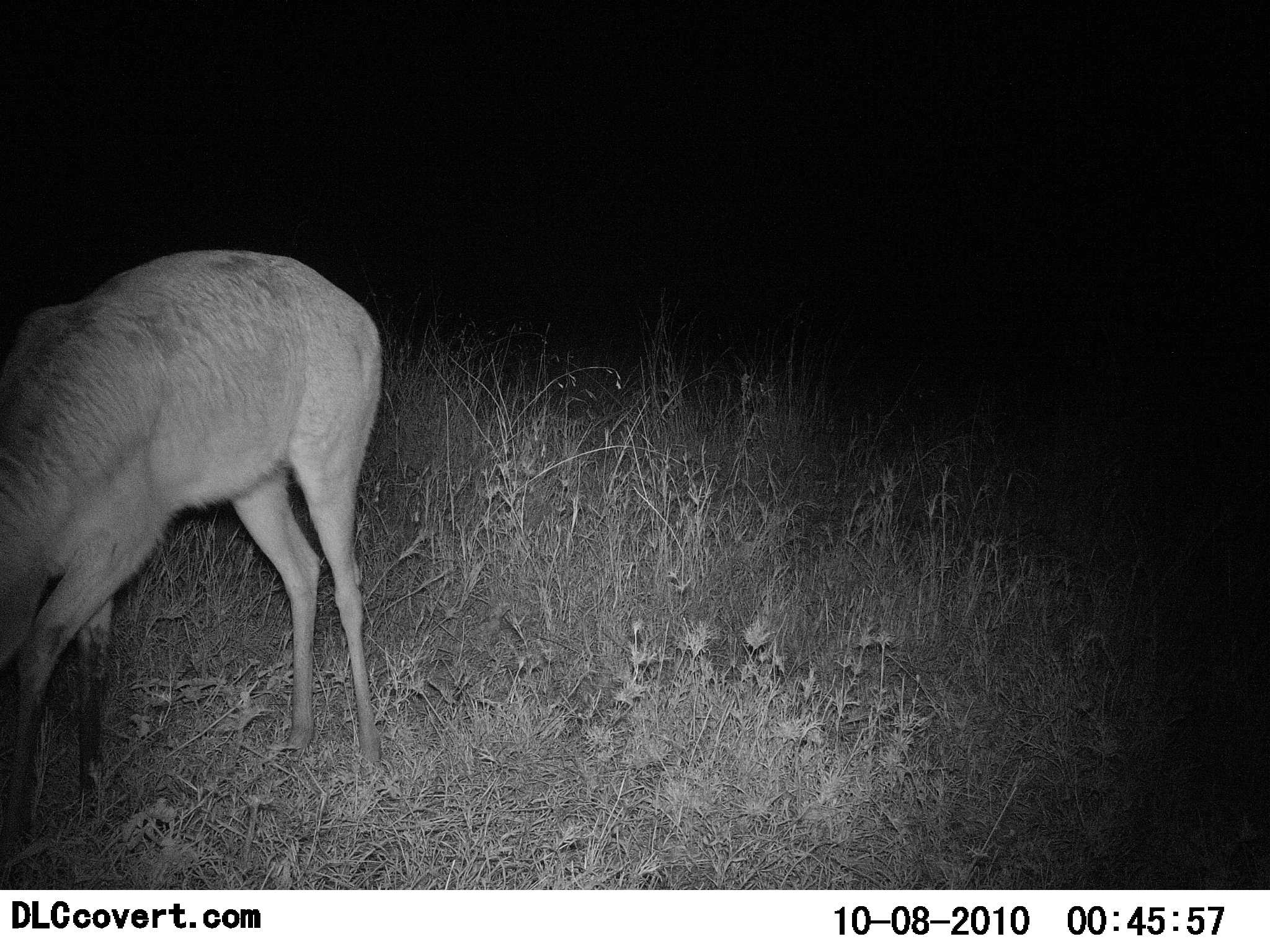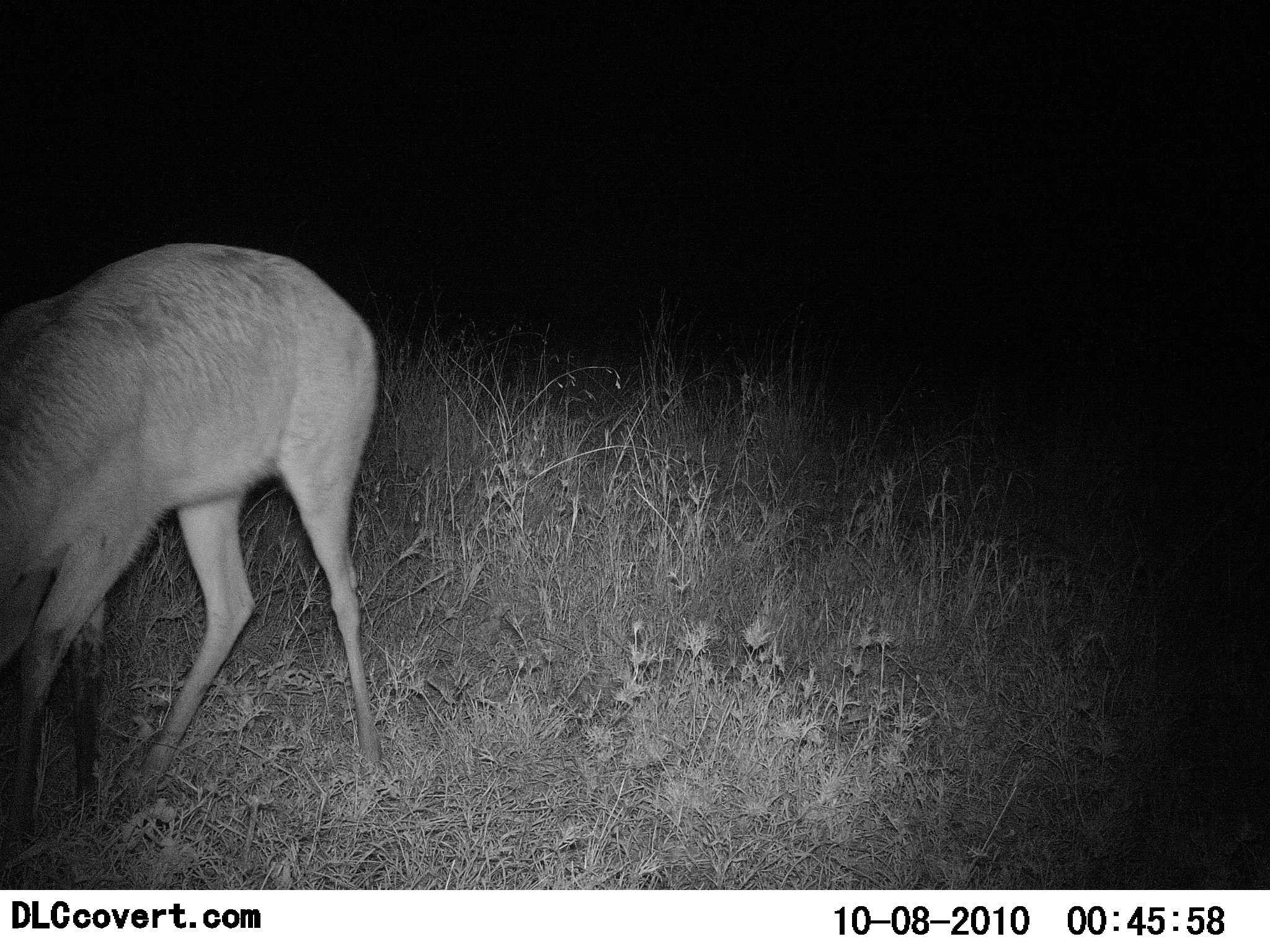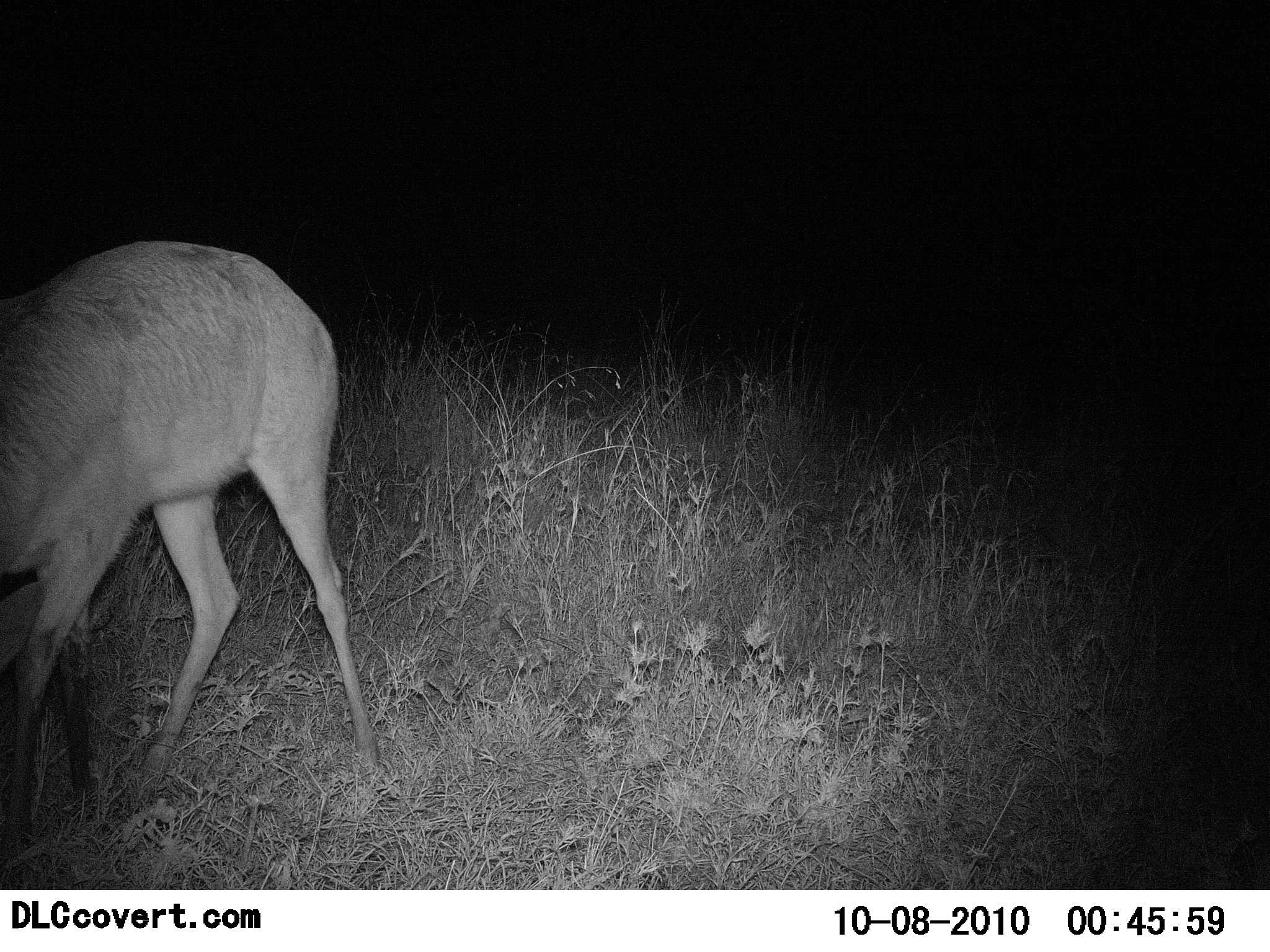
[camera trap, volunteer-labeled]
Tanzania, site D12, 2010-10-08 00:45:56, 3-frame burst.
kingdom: Animalia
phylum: Chordata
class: Mammalia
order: Artiodactyla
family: Bovidae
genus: Redunca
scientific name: Redunca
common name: reedbuck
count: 1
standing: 58%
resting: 0%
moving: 0%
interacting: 0%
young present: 0%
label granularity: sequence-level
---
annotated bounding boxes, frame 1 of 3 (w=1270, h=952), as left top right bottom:
animal: 0 248 382 855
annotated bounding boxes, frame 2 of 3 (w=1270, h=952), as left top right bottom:
animal: 0 242 381 863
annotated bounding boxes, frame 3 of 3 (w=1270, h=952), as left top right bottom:
animal: 0 240 380 855